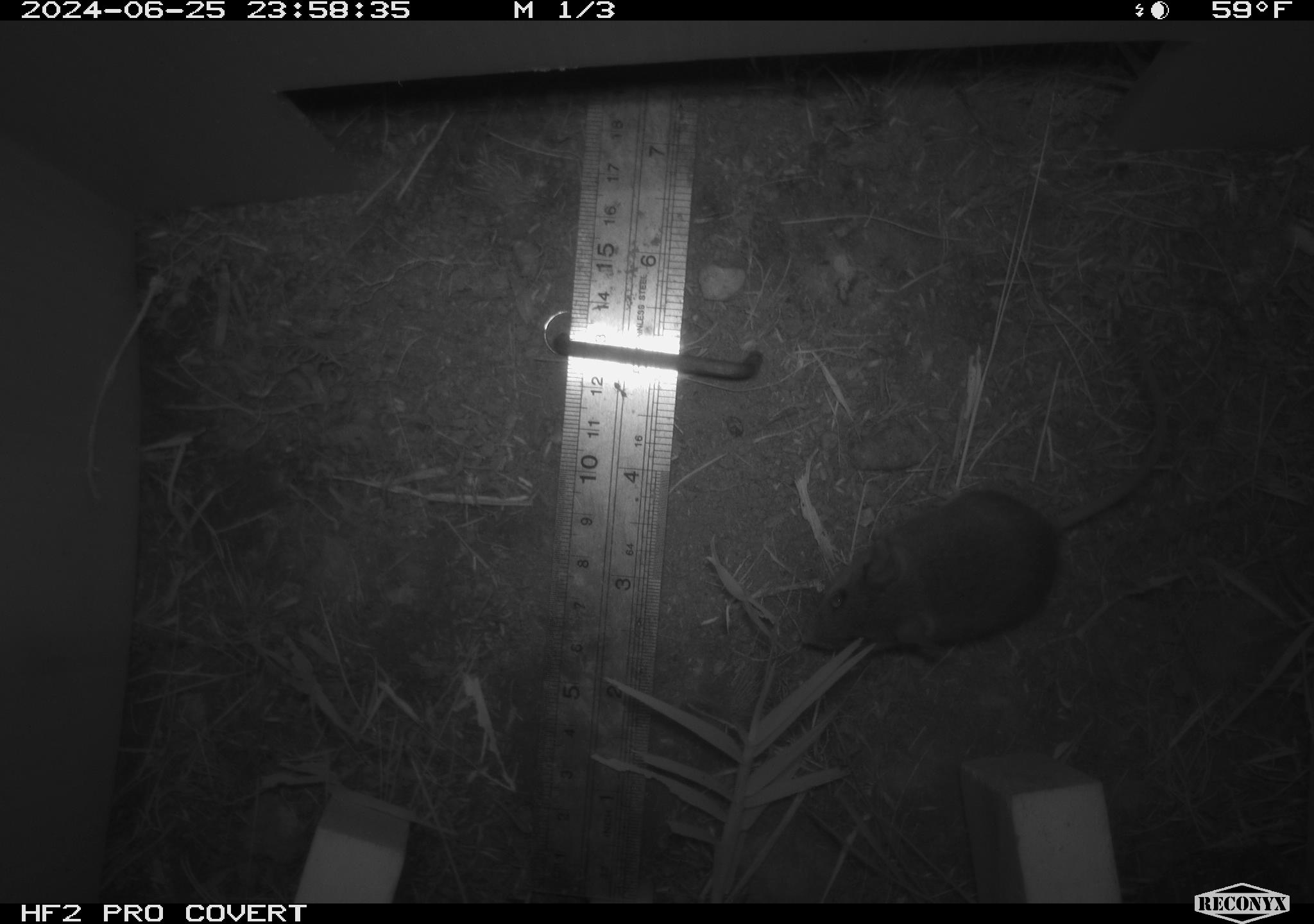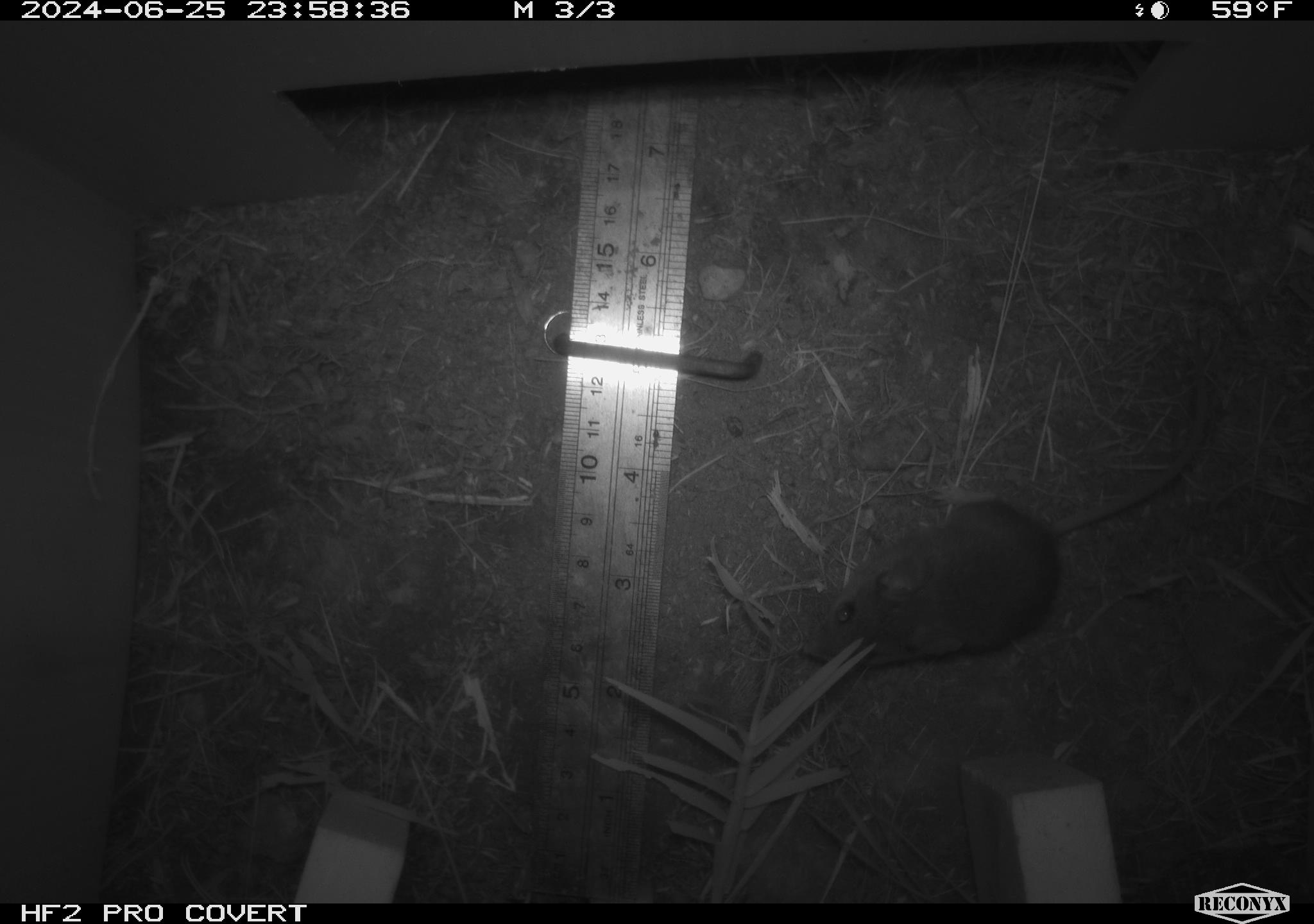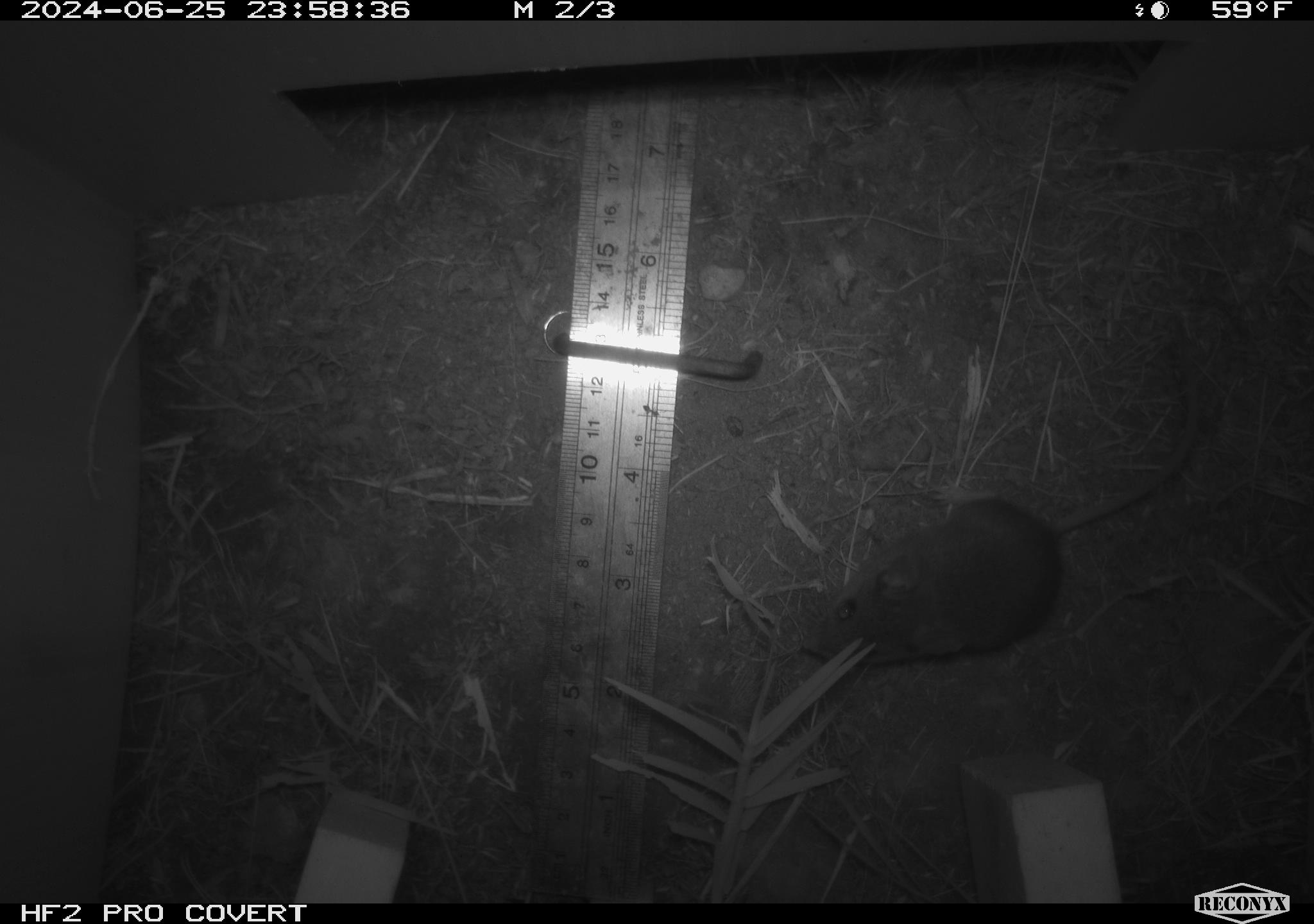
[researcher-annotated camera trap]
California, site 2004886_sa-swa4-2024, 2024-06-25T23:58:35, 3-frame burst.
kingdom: Animalia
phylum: Chordata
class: Mammalia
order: Rodentia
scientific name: Rodentia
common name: mouse species